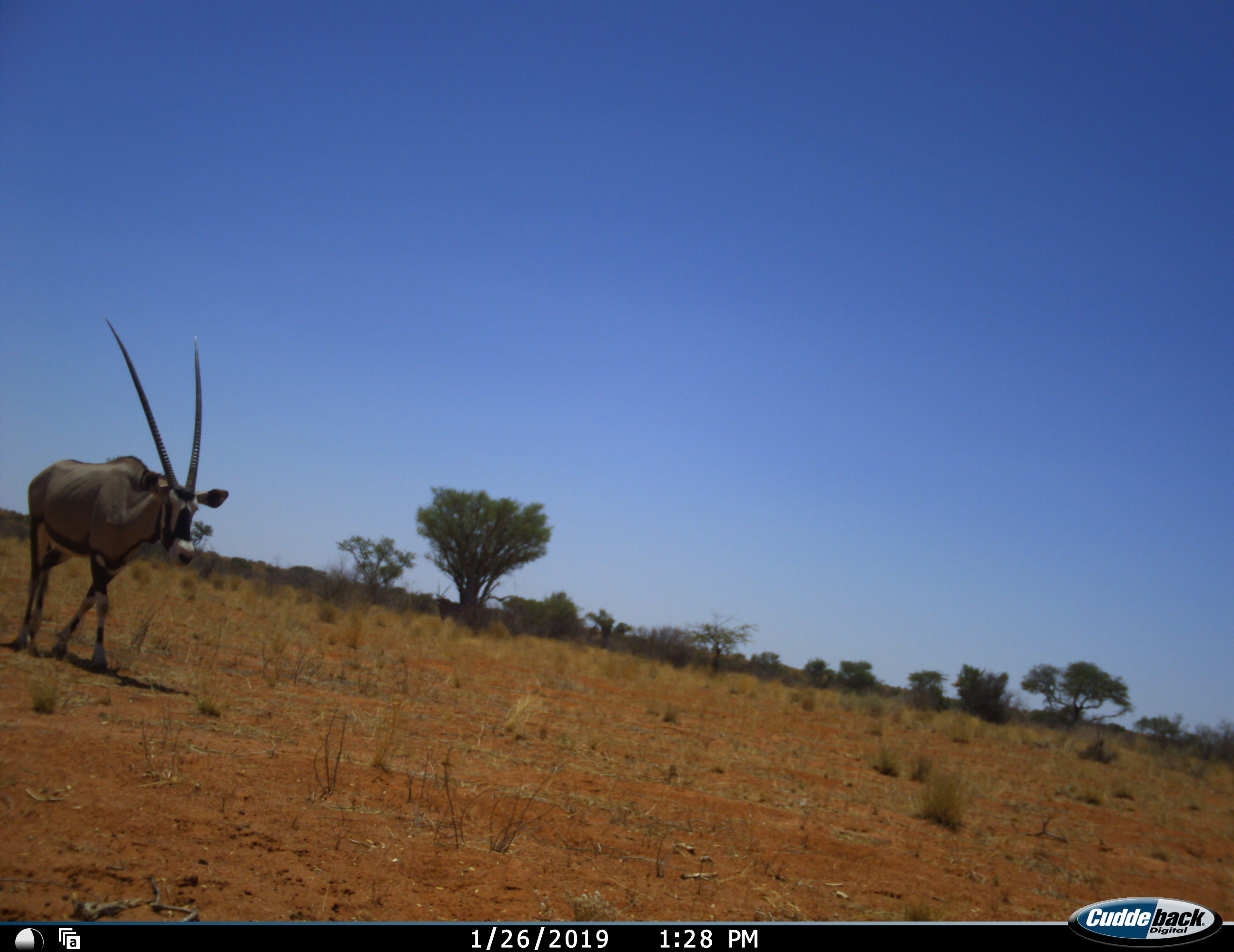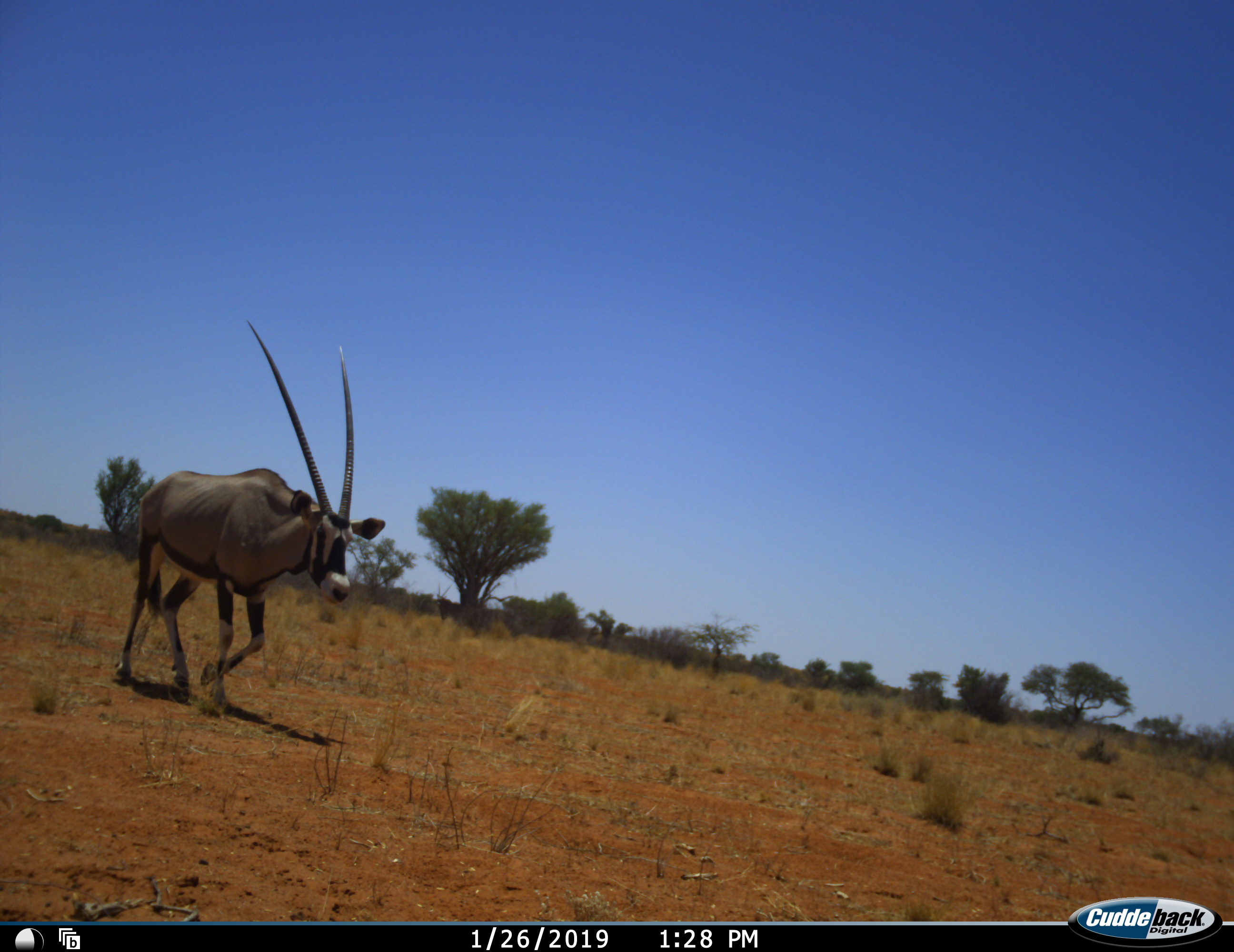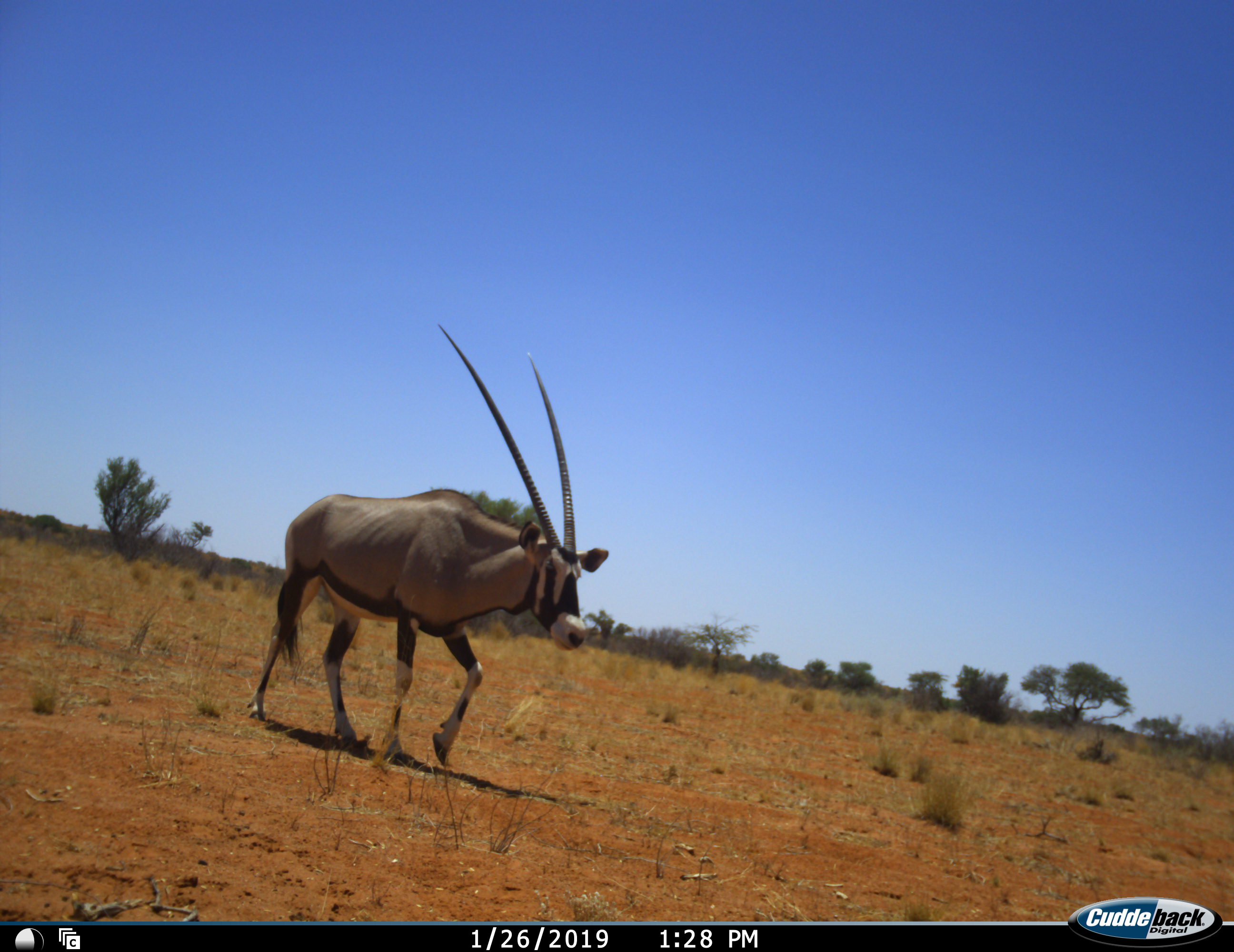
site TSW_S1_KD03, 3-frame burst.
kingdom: Animalia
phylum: Chordata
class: Mammalia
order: Artiodactyla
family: Bovidae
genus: Oryx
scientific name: Oryx gazella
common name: gemsbok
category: oryx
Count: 1.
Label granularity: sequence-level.